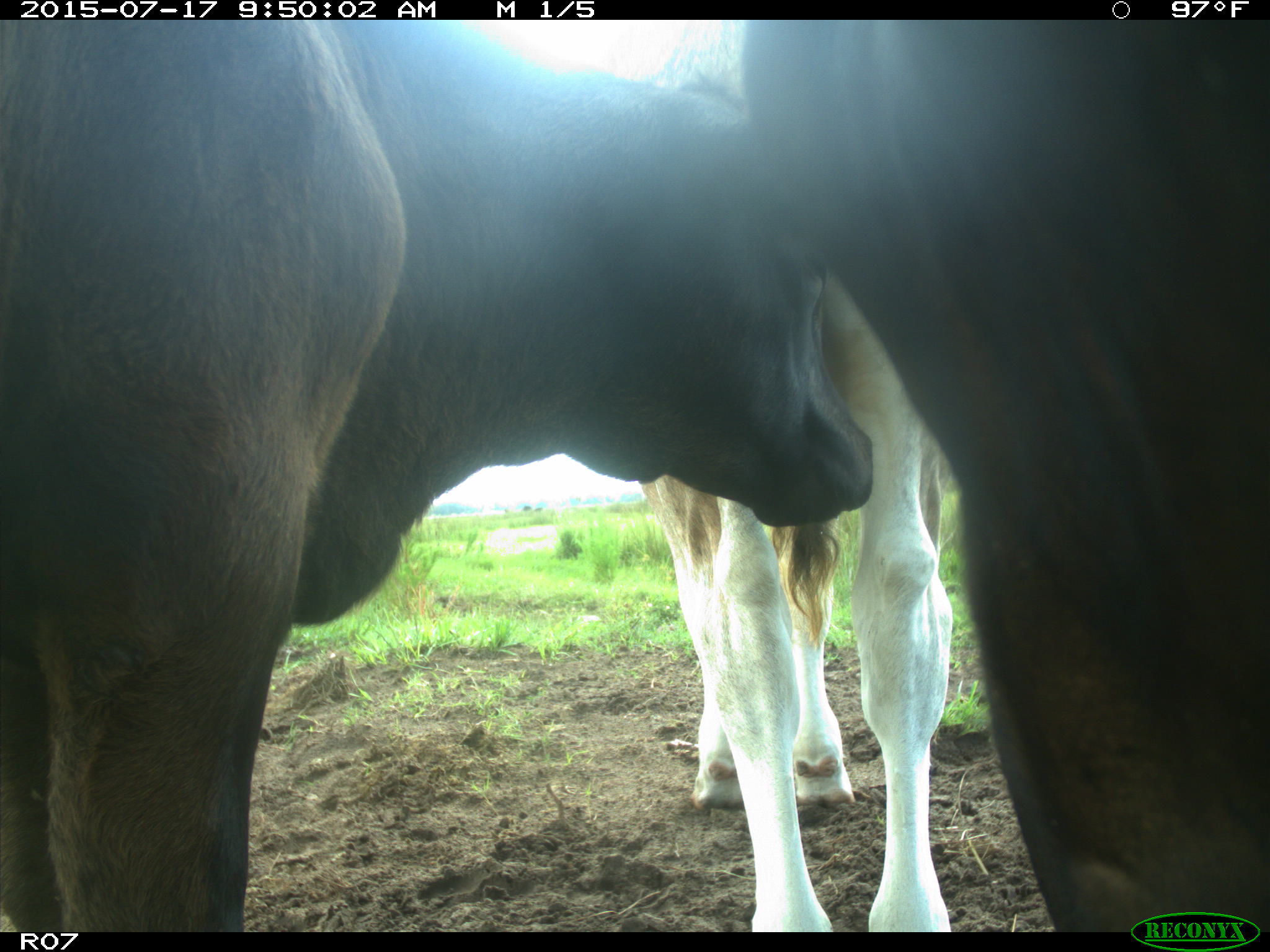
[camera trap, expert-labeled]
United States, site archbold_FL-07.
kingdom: Animalia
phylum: Chordata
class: Mammalia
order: Artiodactyla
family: Bovidae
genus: Bos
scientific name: Bos taurus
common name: domestic cow